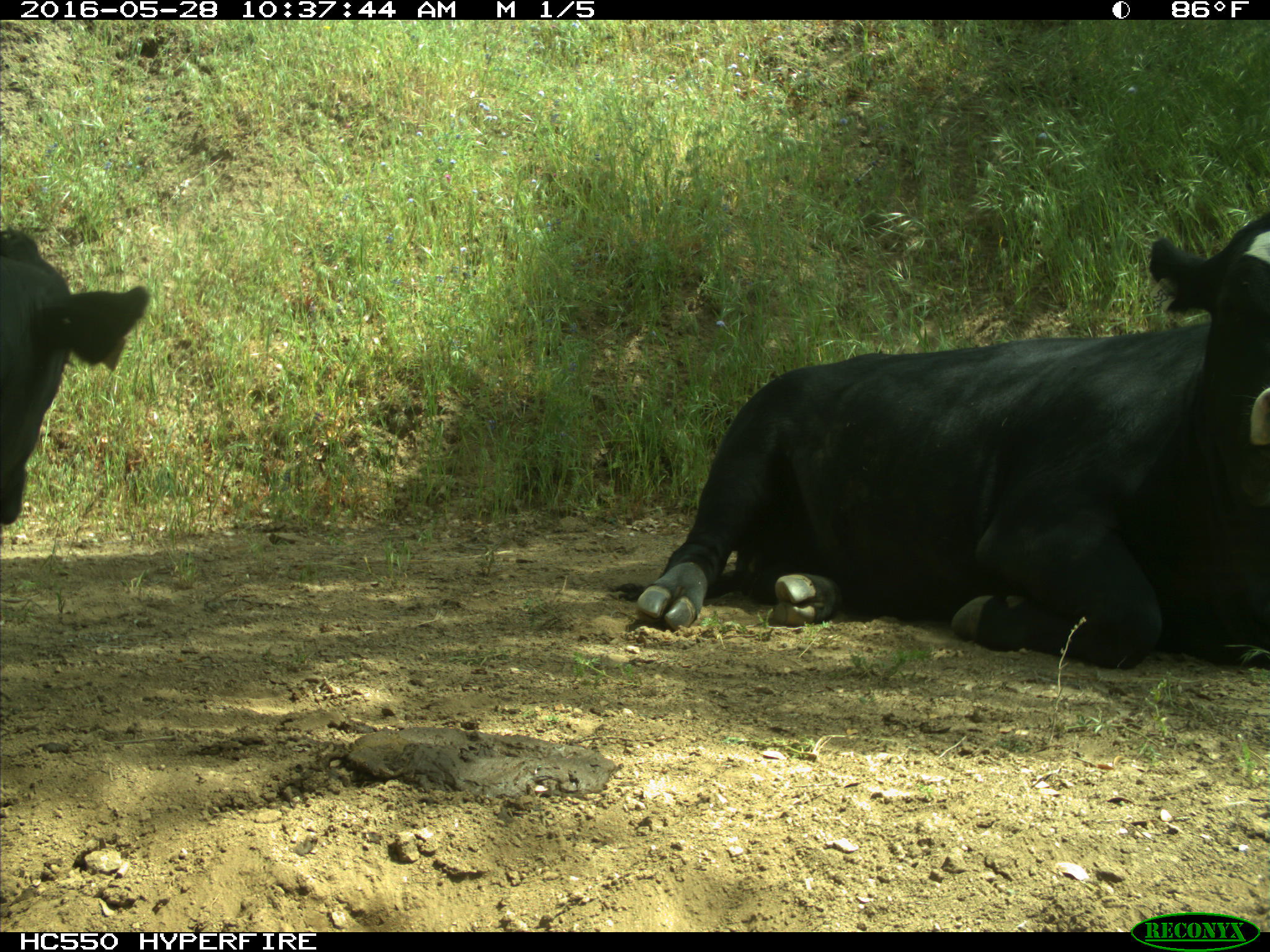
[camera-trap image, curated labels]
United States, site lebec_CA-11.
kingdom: Animalia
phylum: Chordata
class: Mammalia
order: Artiodactyla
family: Bovidae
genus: Bos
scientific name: Bos taurus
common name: domestic cow